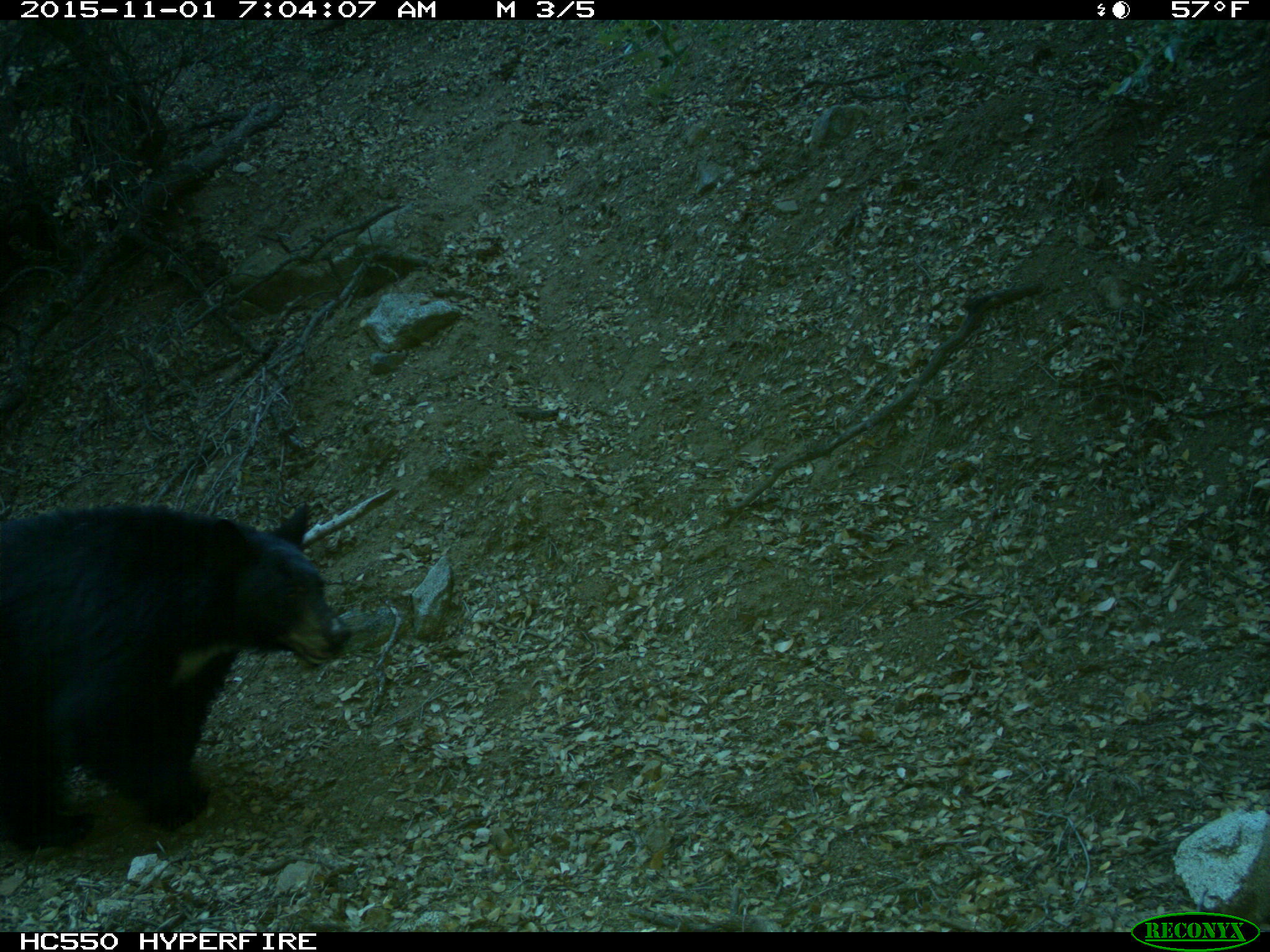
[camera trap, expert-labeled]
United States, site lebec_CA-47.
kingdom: Animalia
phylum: Chordata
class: Mammalia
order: Carnivora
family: Ursidae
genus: Ursus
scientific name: Ursus americanus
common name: american black bear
Ursus americanus (american black bear).